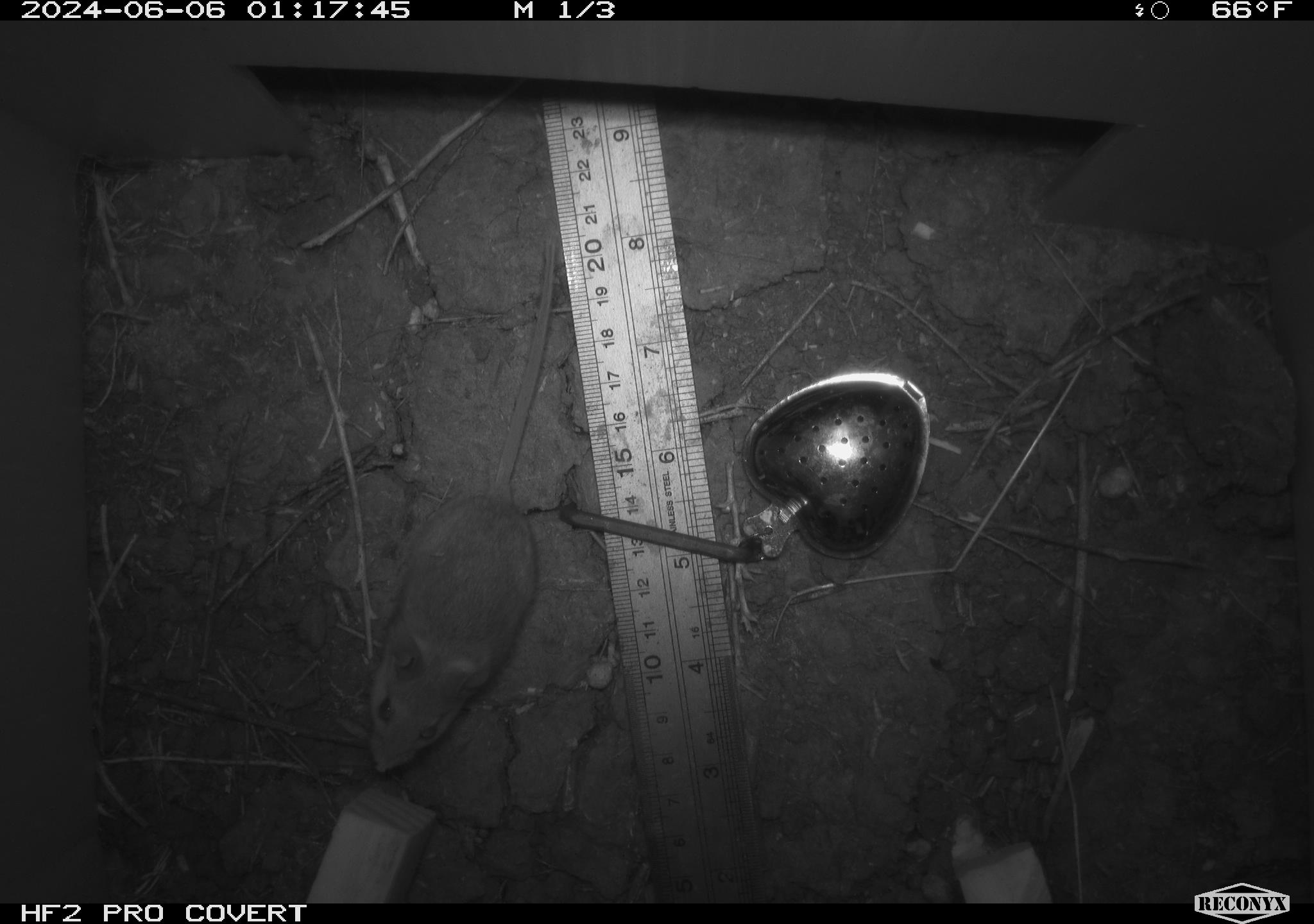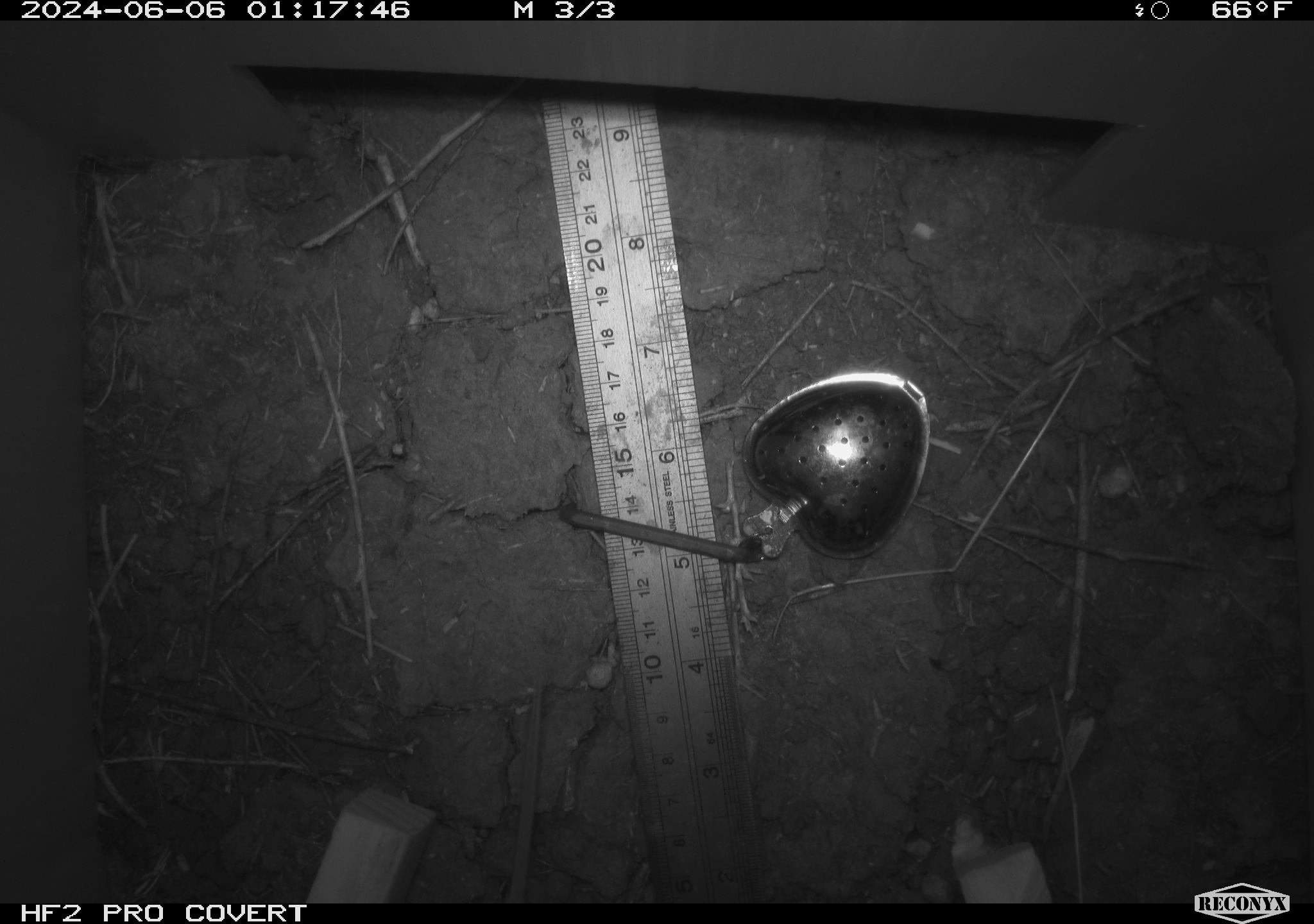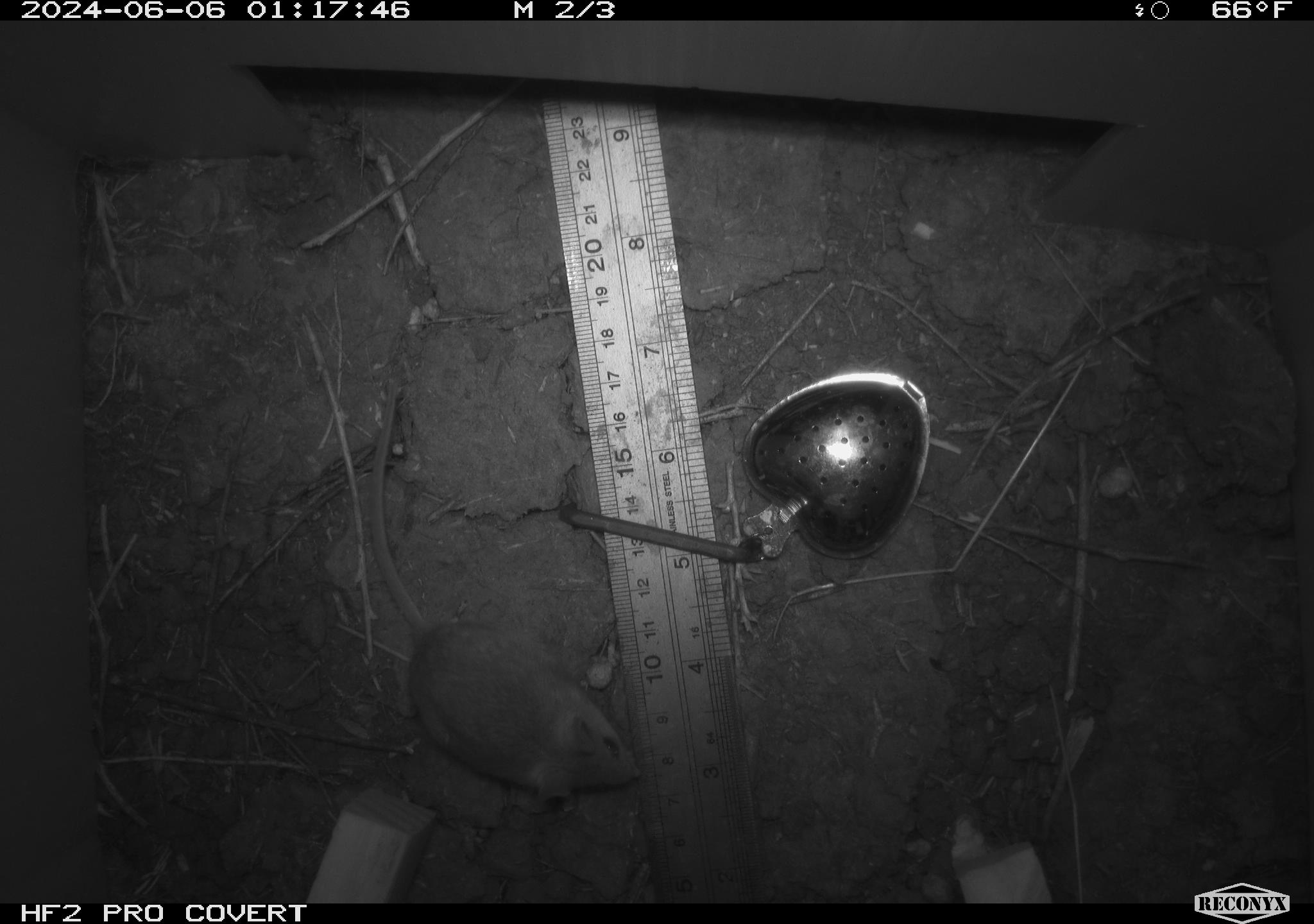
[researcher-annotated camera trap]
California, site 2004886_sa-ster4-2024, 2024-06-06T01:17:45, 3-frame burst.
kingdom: Animalia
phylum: Chordata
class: Mammalia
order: Rodentia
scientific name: Rodentia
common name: mouse species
Mouse species (Rodentia).